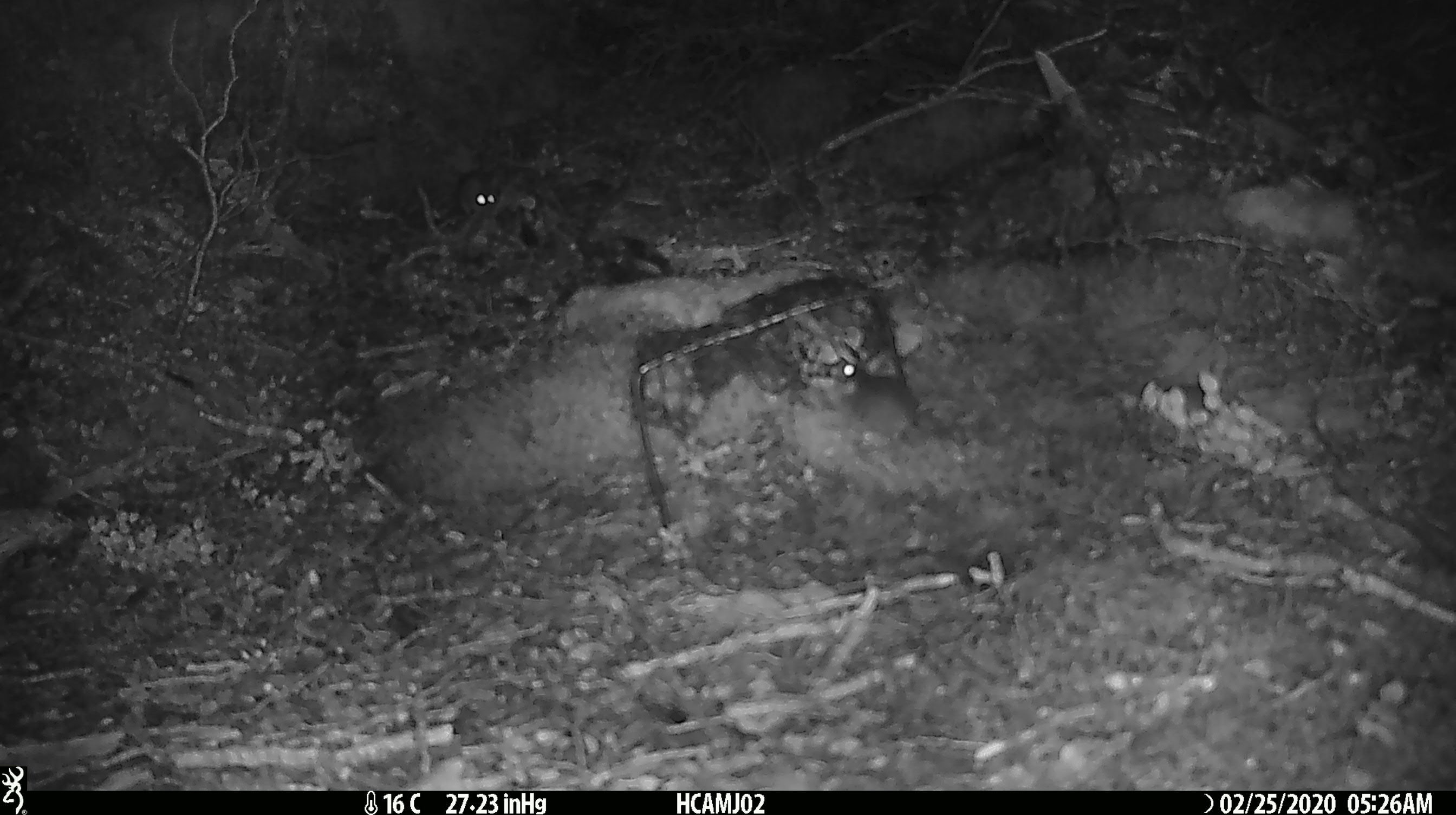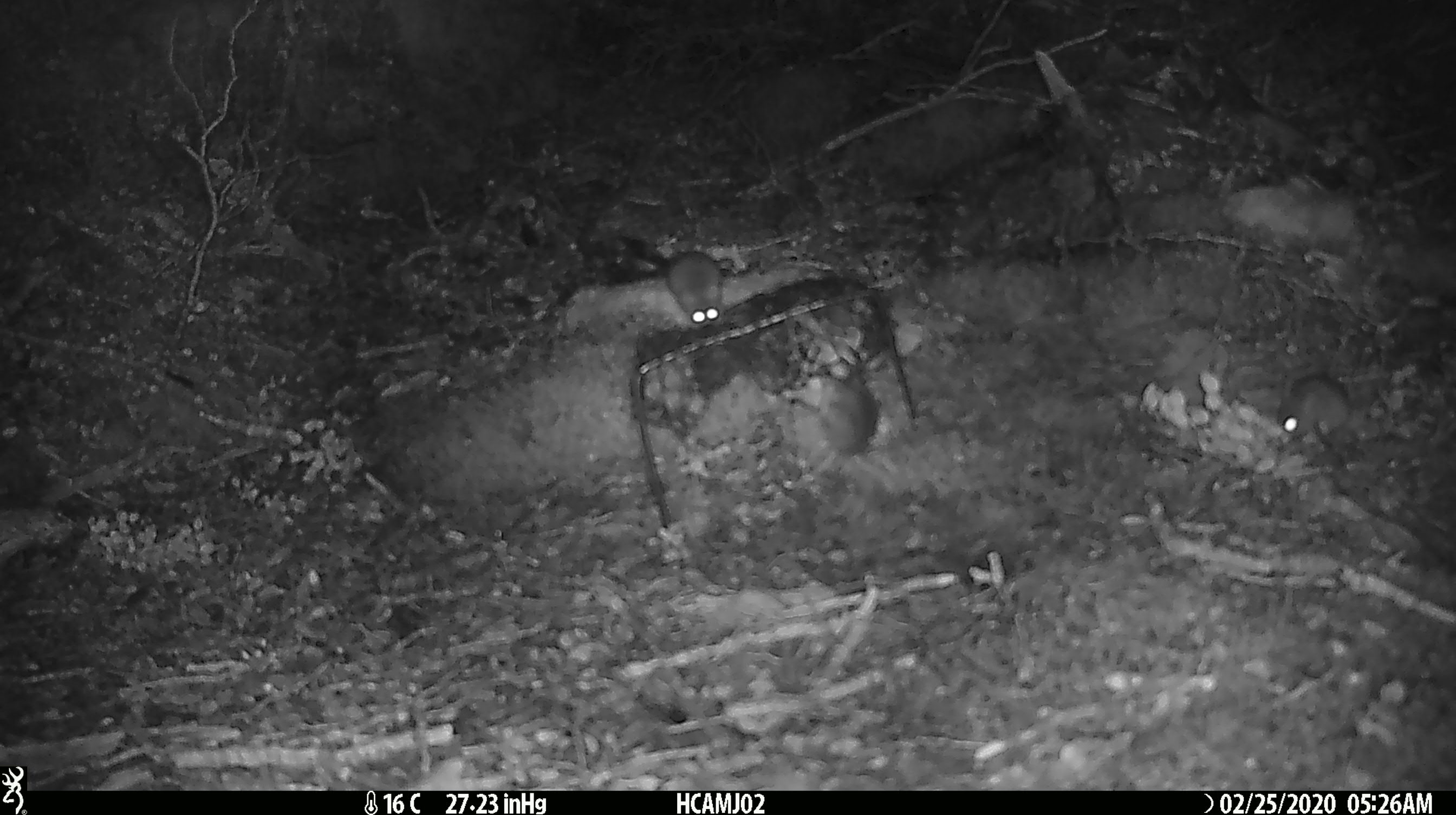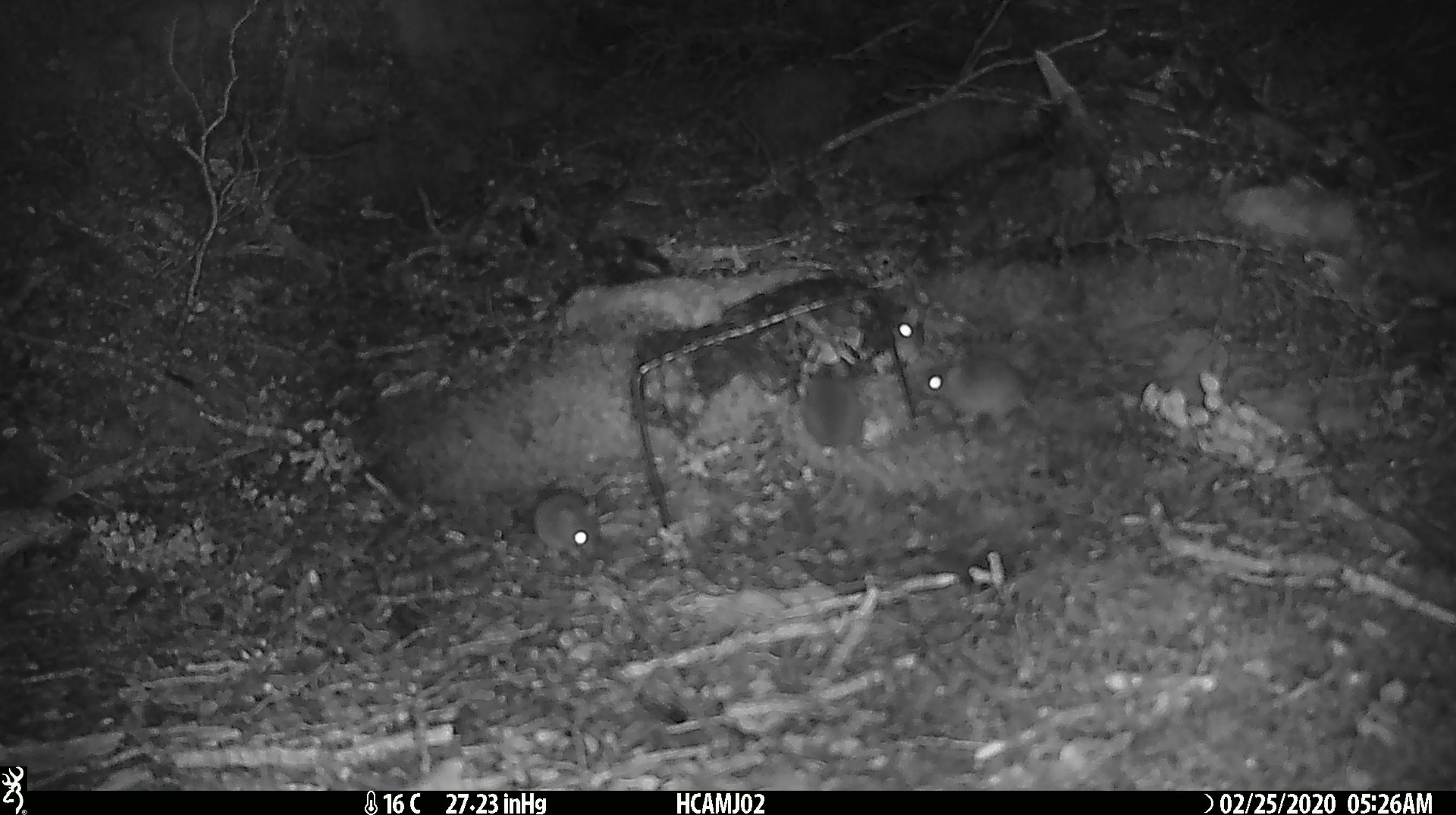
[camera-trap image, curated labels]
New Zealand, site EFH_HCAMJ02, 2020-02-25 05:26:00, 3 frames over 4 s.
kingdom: Animalia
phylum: Chordata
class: Mammalia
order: Rodentia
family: Muridae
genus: Mus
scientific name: Mus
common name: mouse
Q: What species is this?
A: Mouse (Mus).